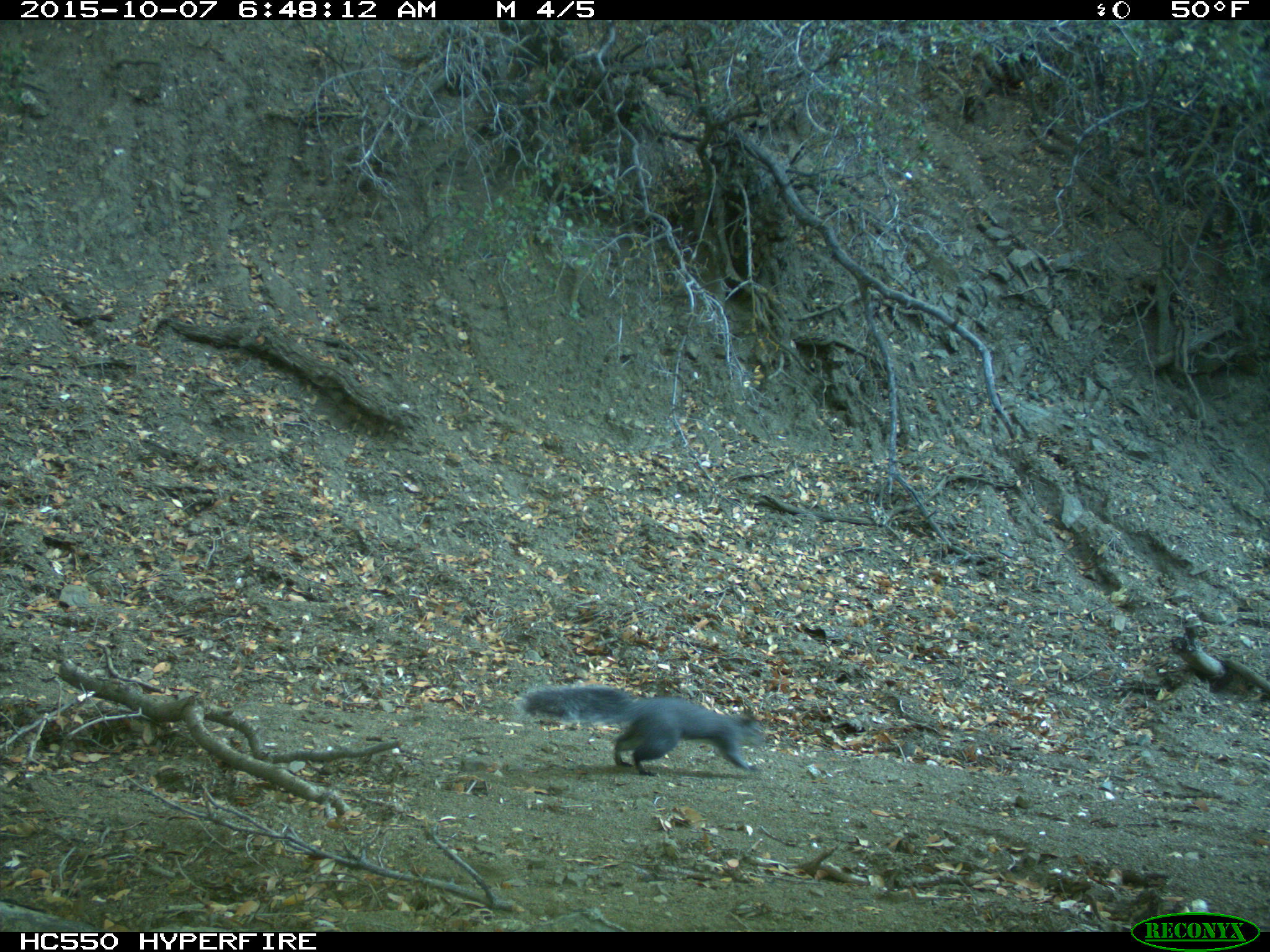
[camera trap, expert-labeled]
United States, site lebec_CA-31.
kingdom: Animalia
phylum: Chordata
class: Mammalia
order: Rodentia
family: Sciuridae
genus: Sciurus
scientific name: Sciurus carolinensis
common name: eastern gray squirrel